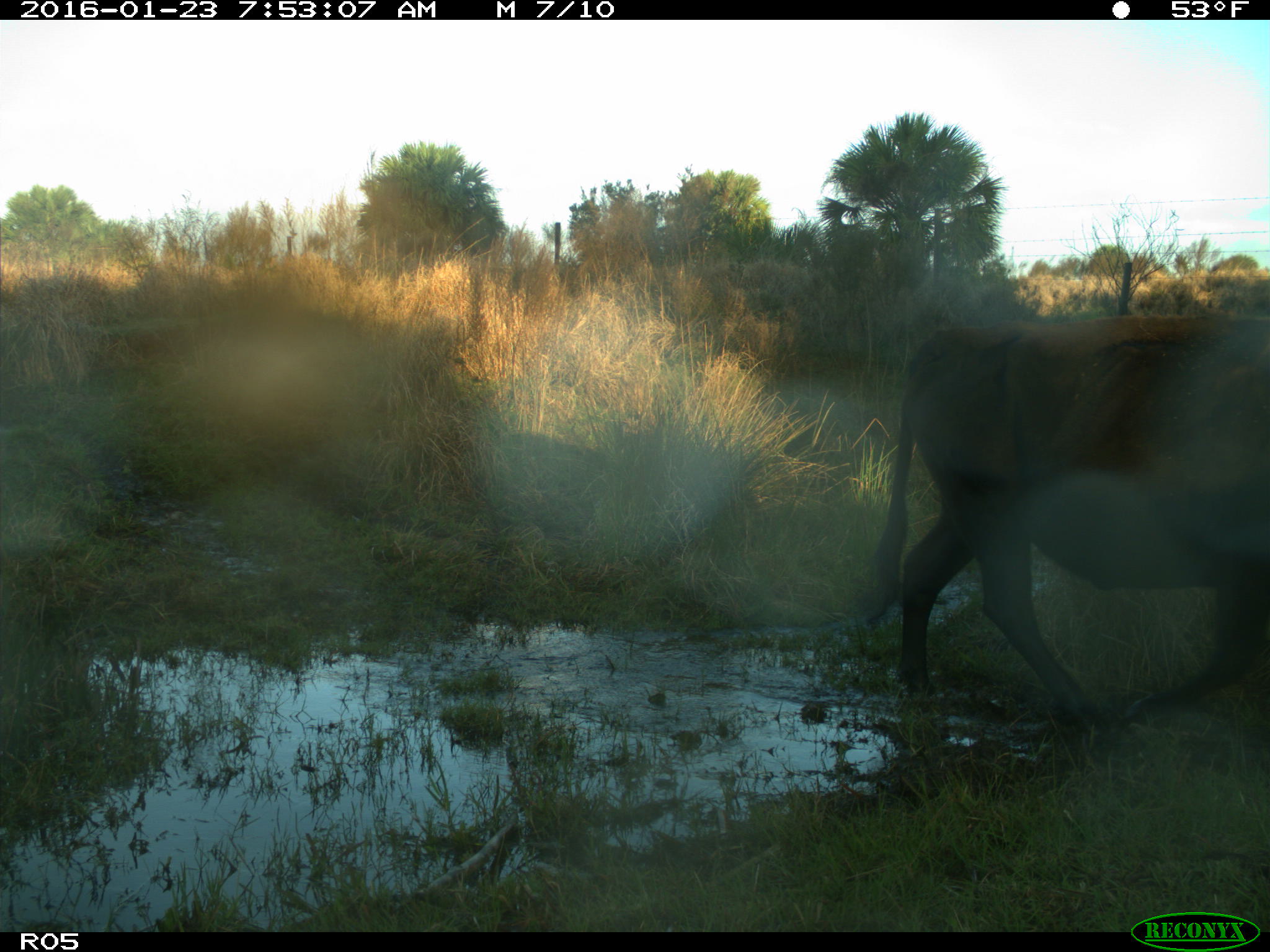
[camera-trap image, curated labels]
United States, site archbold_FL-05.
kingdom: Animalia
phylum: Chordata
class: Mammalia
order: Artiodactyla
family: Bovidae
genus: Bos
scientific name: Bos taurus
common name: domestic cow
Bos taurus (domestic cow).